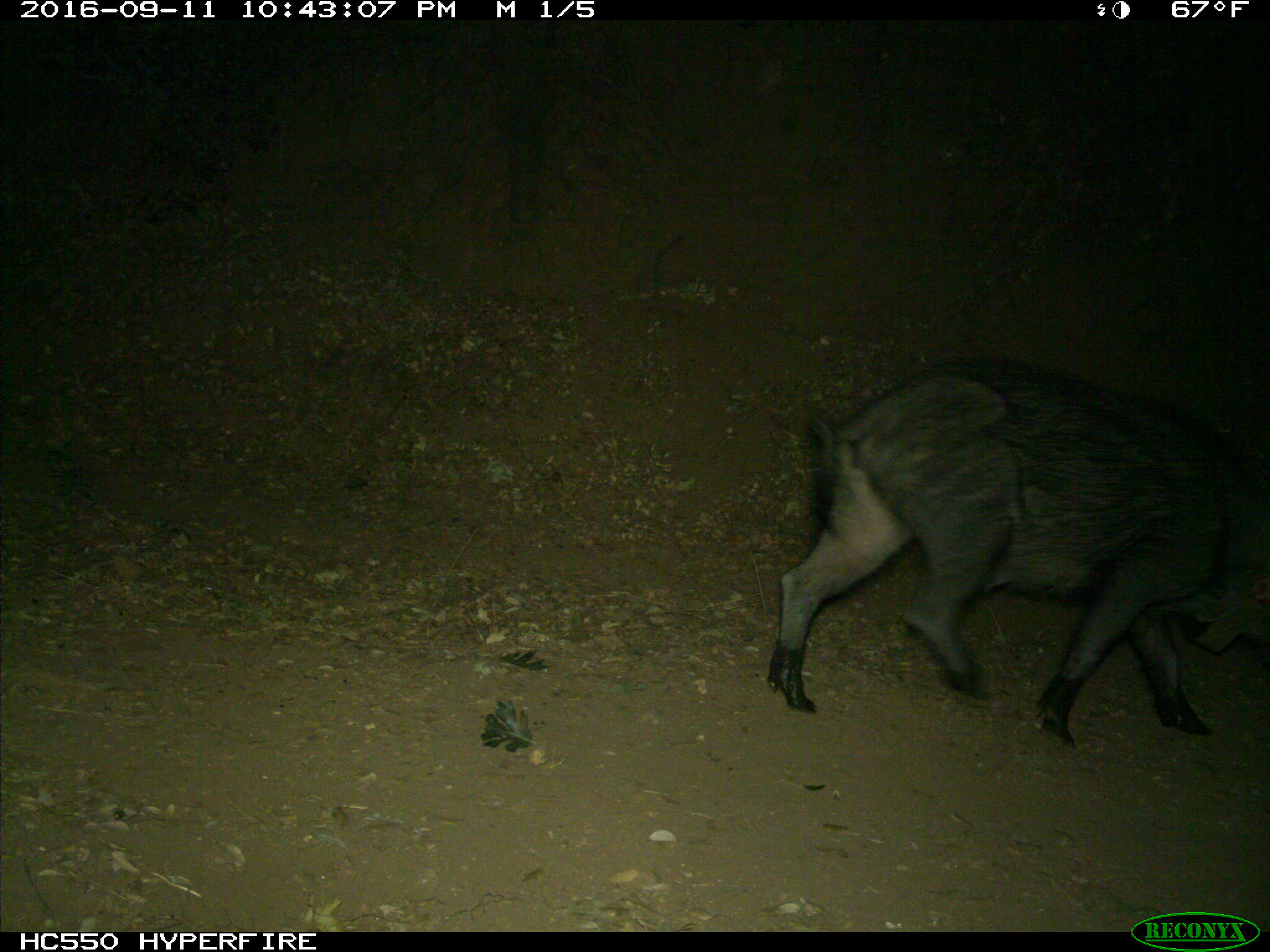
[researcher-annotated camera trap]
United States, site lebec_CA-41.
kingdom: Animalia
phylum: Chordata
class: Mammalia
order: Artiodactyla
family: Suidae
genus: Sus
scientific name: Sus scrofa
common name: wild boar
Sus scrofa (wild boar).